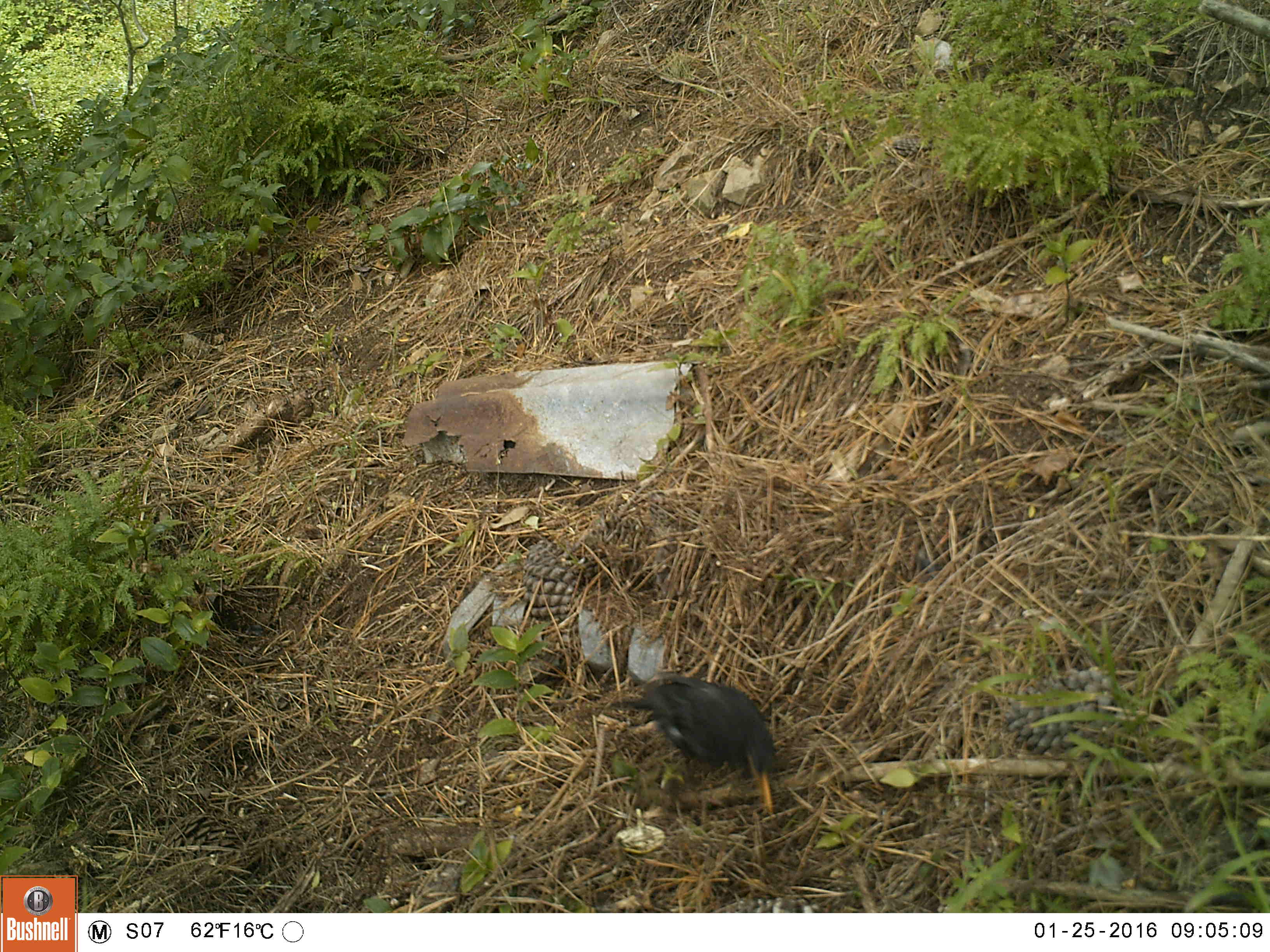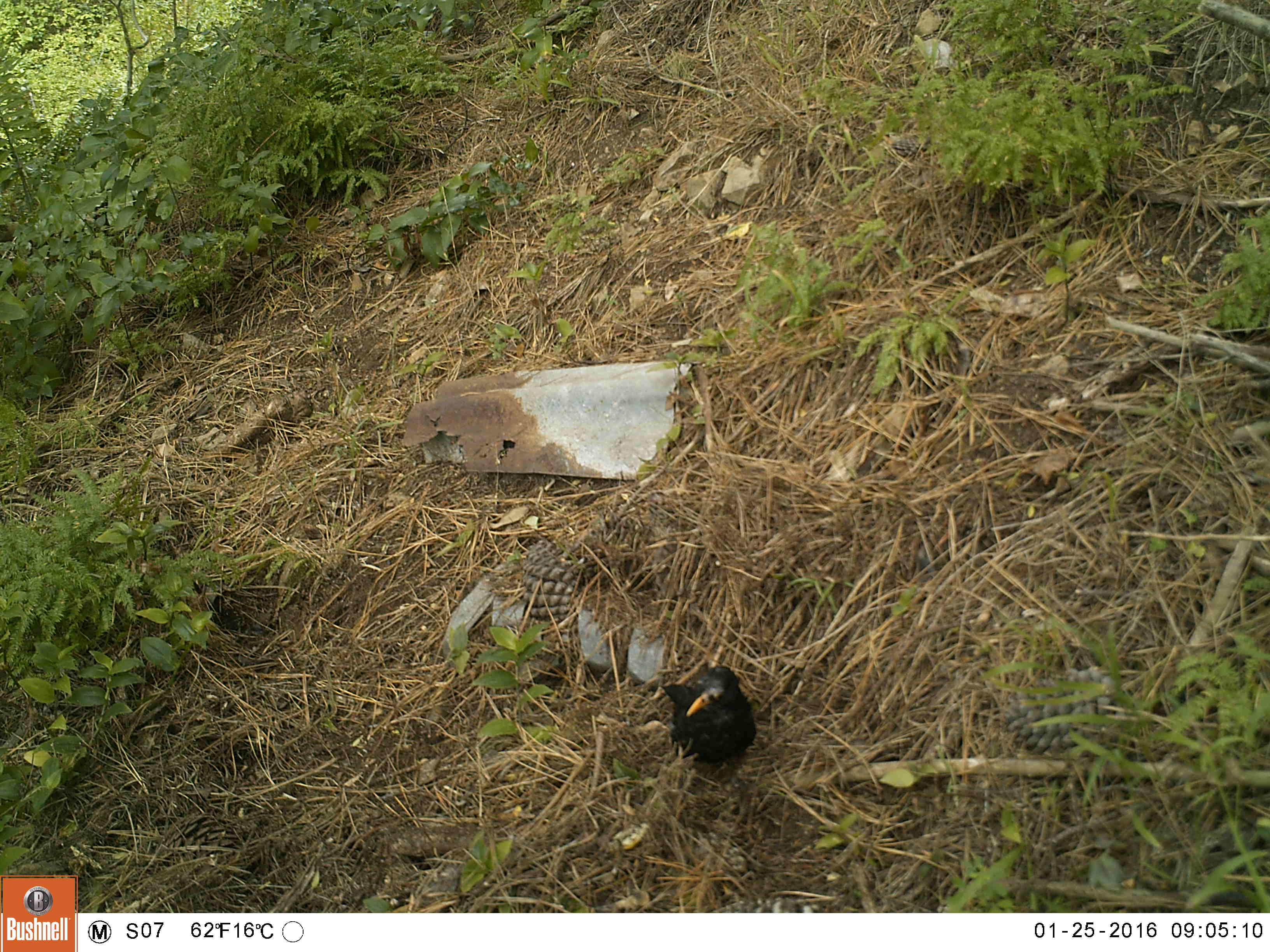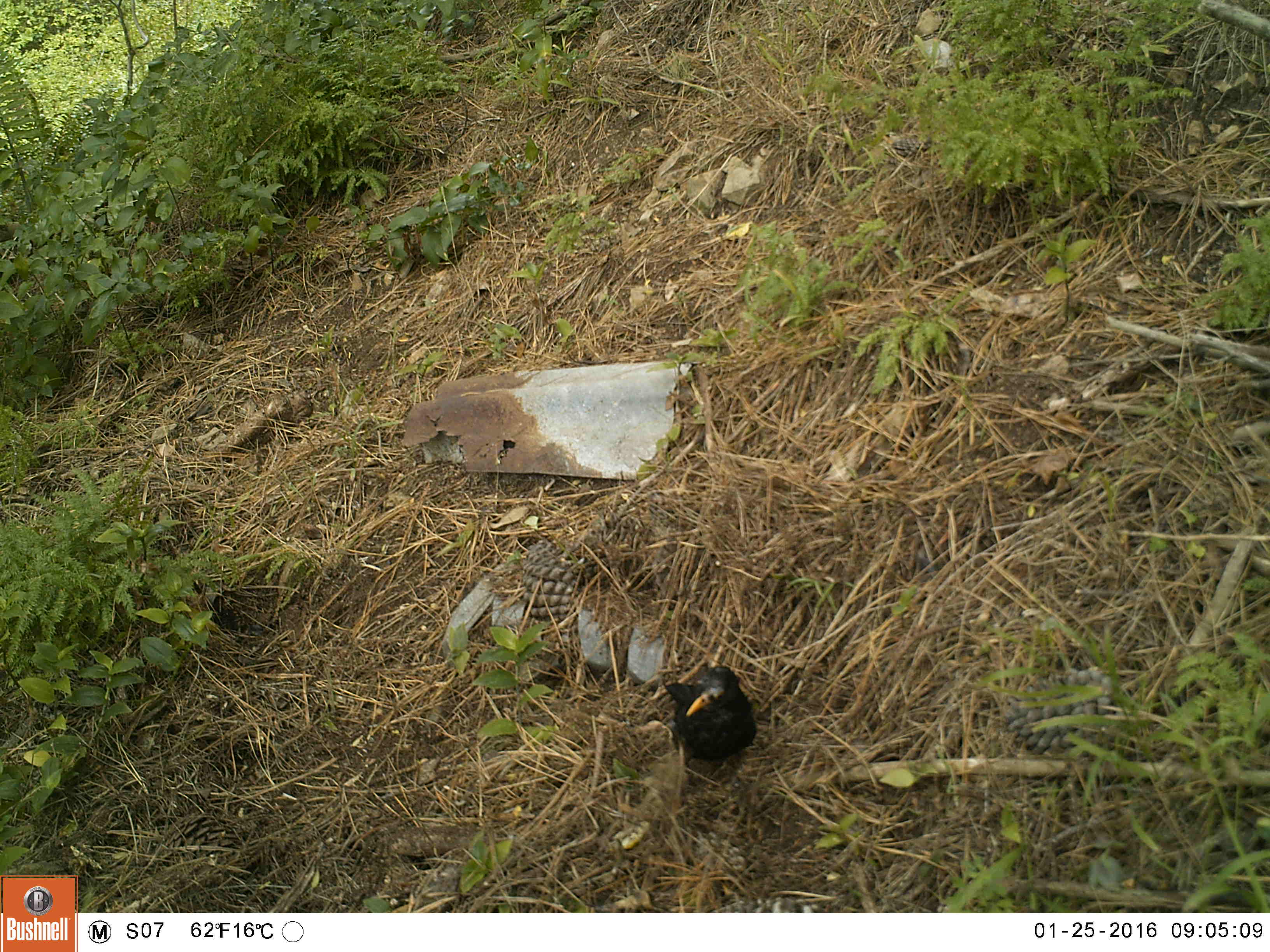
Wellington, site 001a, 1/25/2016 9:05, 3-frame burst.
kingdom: Animalia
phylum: Chordata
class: Aves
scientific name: Aves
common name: bird